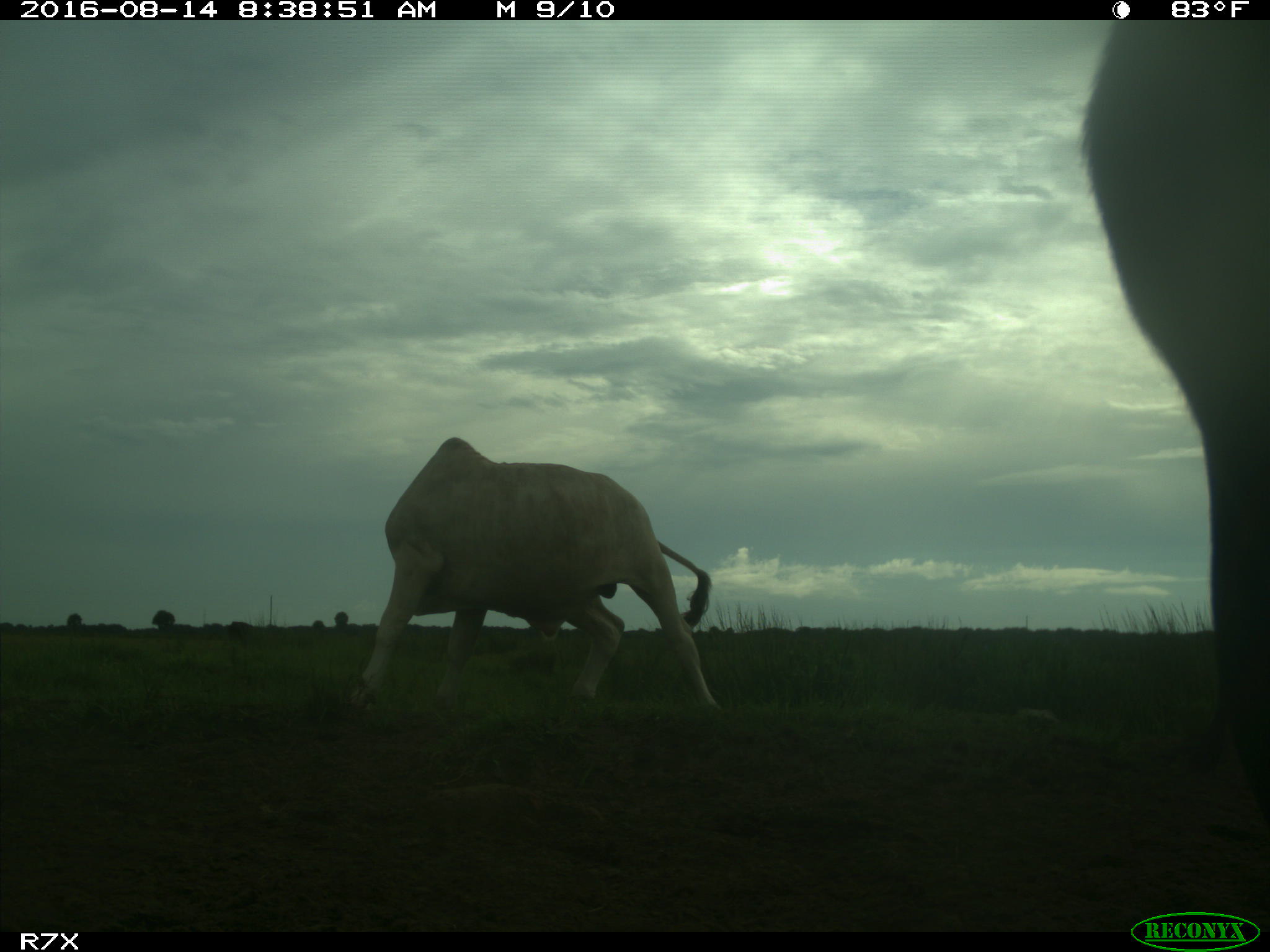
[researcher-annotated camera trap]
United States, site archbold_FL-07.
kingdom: Animalia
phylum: Chordata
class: Mammalia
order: Artiodactyla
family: Bovidae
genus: Bos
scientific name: Bos taurus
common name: domestic cow